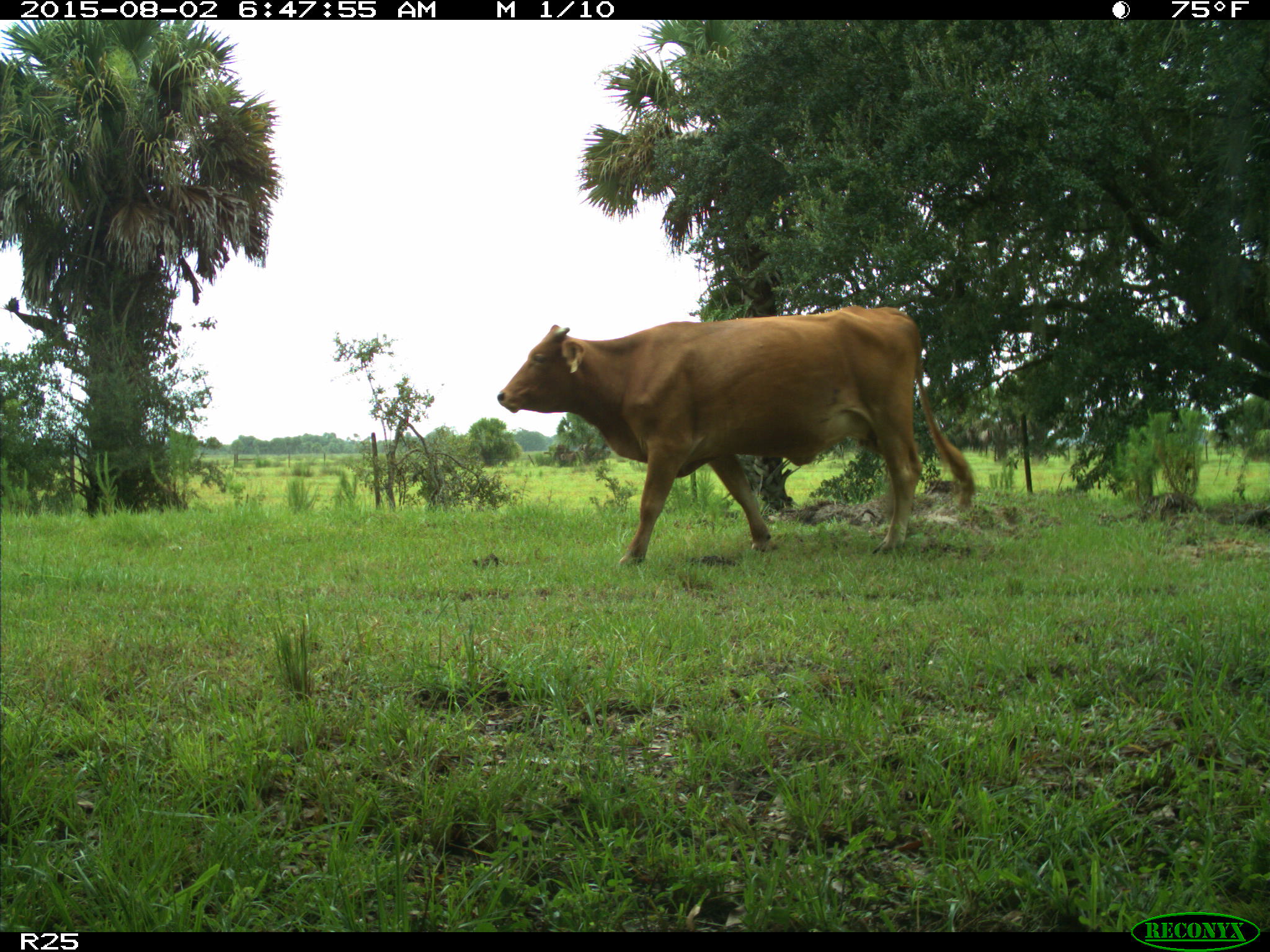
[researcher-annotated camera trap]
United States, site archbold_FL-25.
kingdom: Animalia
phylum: Chordata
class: Mammalia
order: Artiodactyla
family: Bovidae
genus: Bos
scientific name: Bos taurus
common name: domestic cow